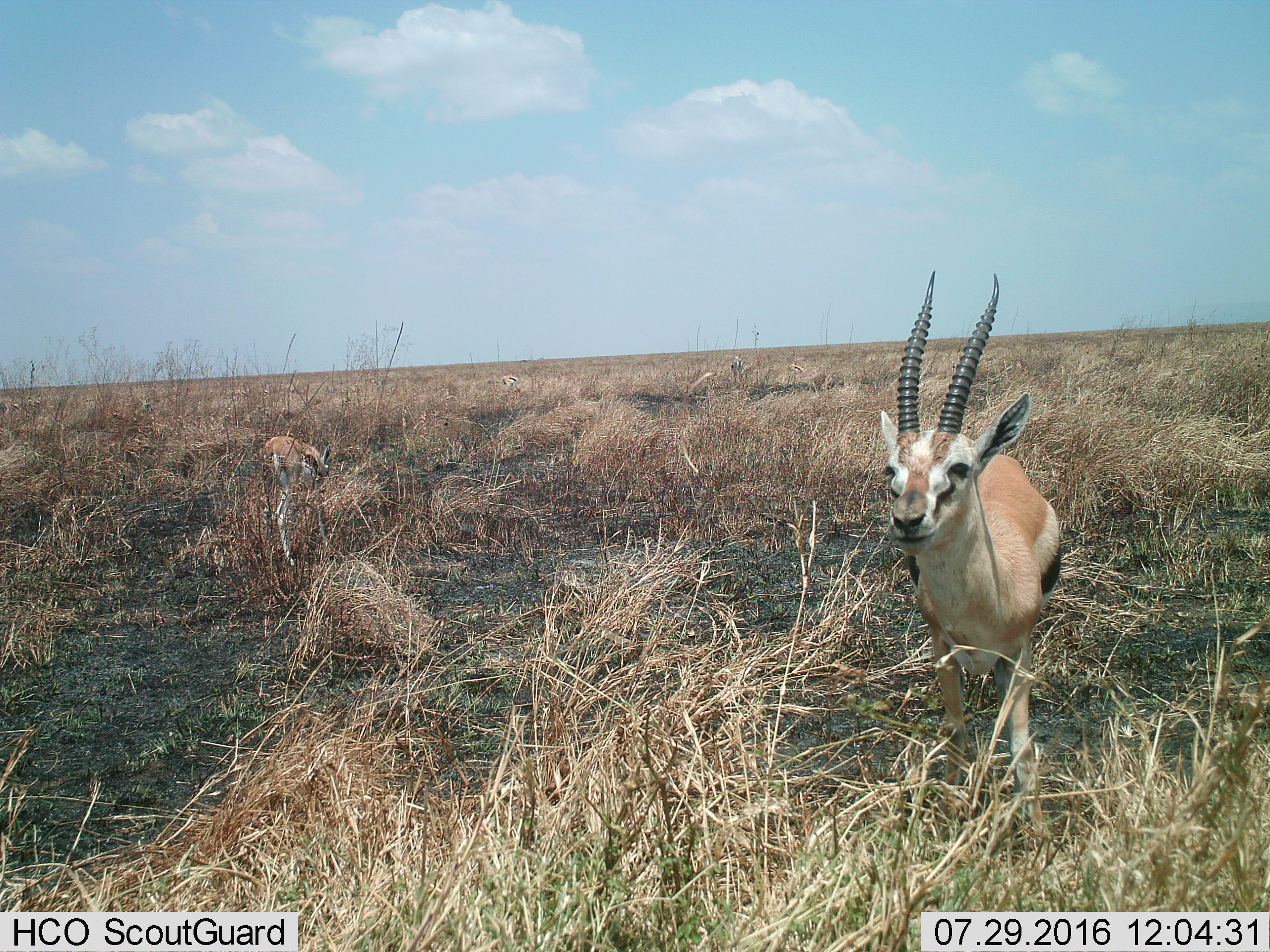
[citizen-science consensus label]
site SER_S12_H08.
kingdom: Animalia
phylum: Chordata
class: Mammalia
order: Artiodactyla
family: Bovidae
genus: Eudorcas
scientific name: Eudorcas thomsonii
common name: thomson's gazelle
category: gazellethomsons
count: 5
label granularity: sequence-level